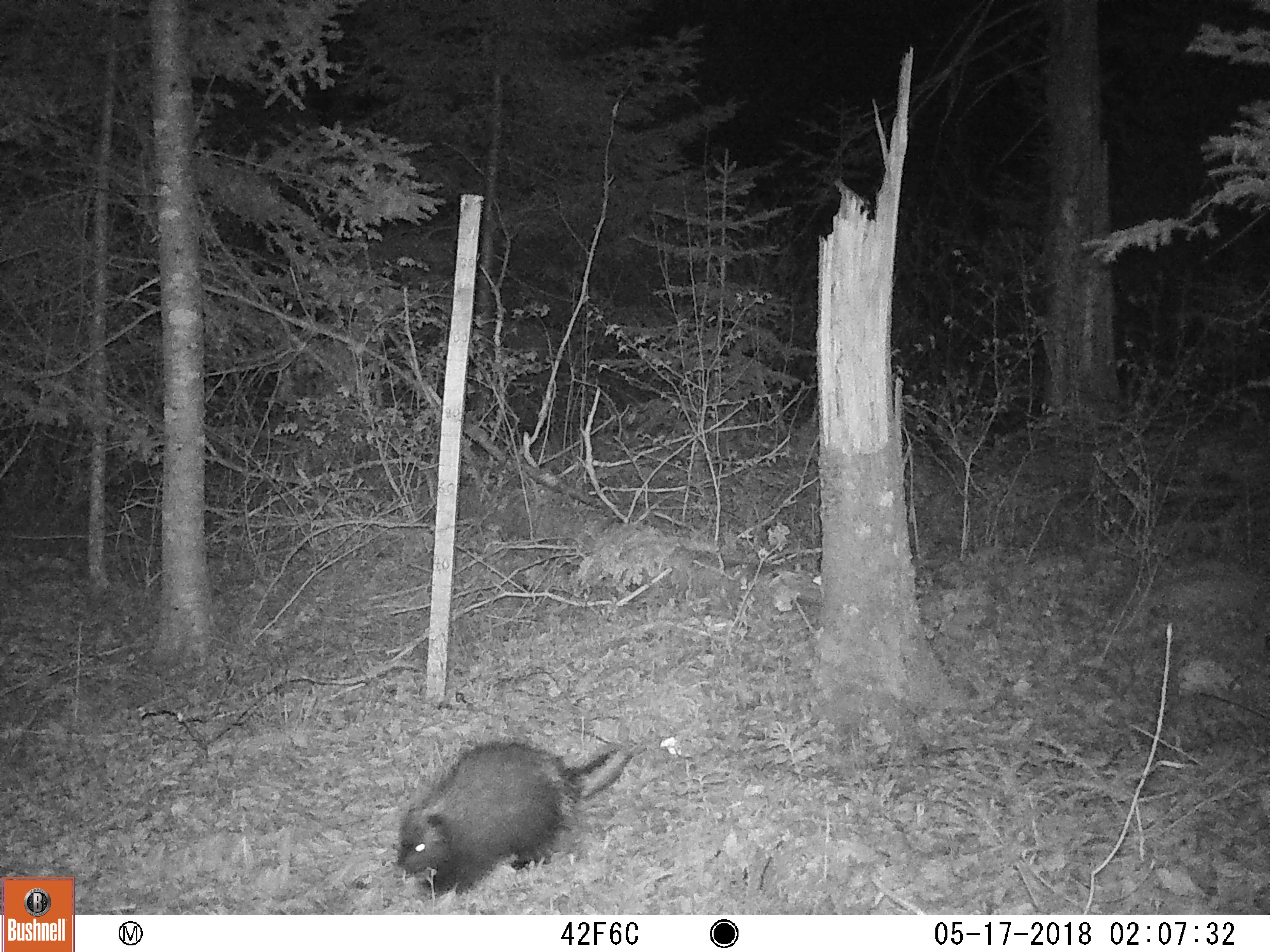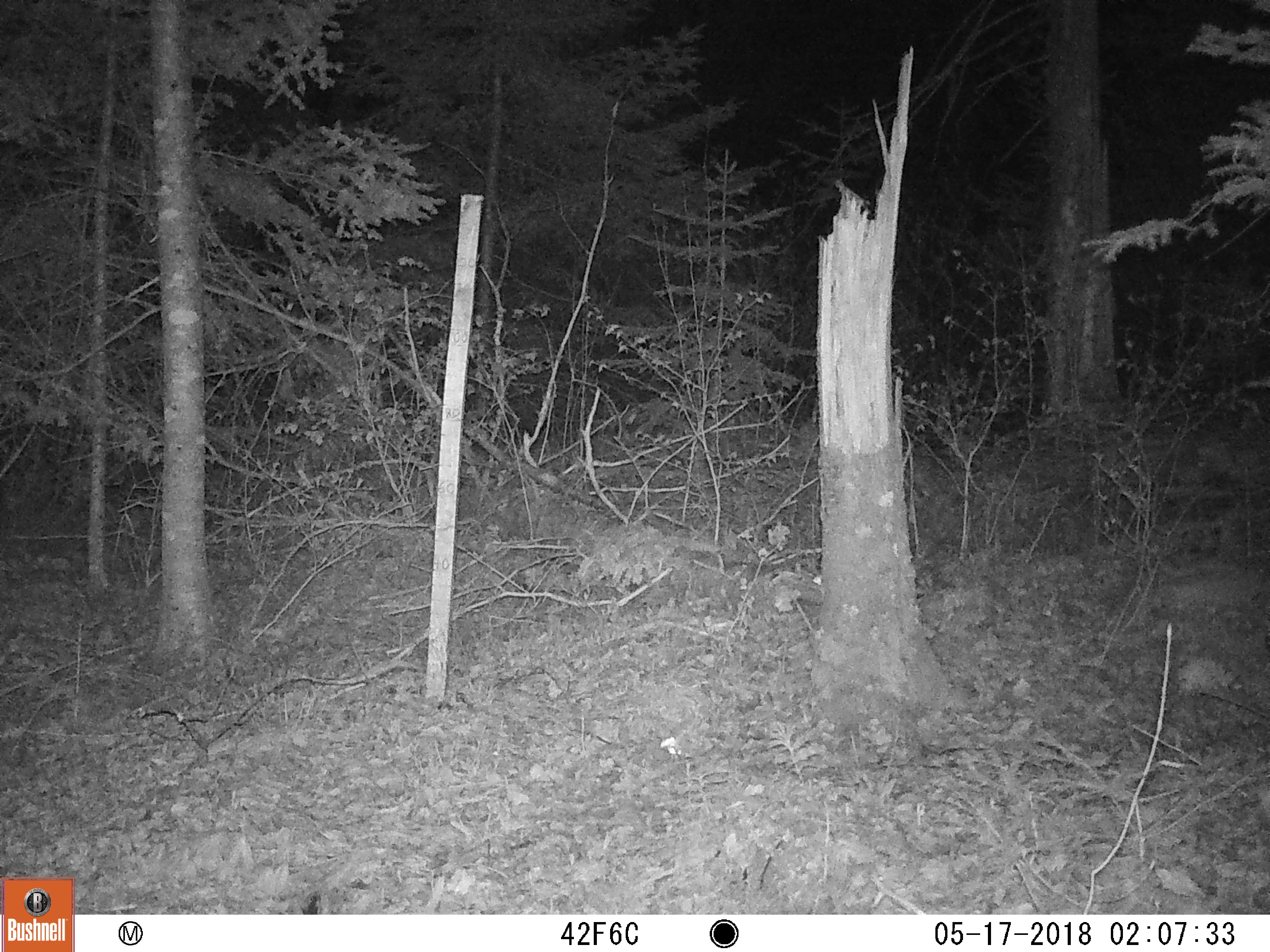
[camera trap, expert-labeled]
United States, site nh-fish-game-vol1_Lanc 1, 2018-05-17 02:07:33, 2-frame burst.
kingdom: Animalia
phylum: Chordata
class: Mammalia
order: Rodentia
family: Erethizontidae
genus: Erethizon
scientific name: Erethizon dorsatum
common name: porcupine